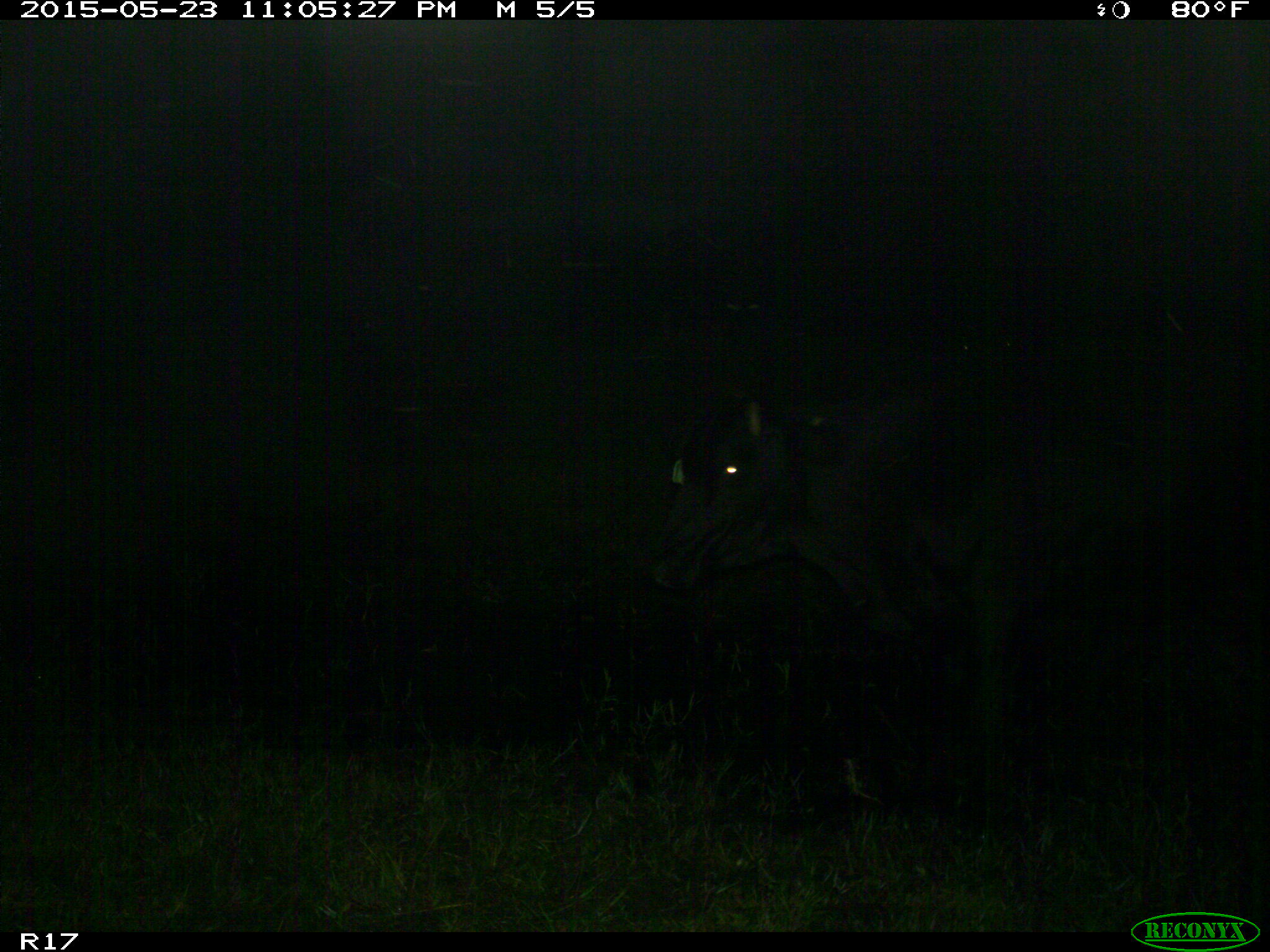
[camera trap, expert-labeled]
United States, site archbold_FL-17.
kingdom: Animalia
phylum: Chordata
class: Mammalia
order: Artiodactyla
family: Bovidae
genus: Bos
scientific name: Bos taurus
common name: domestic cow